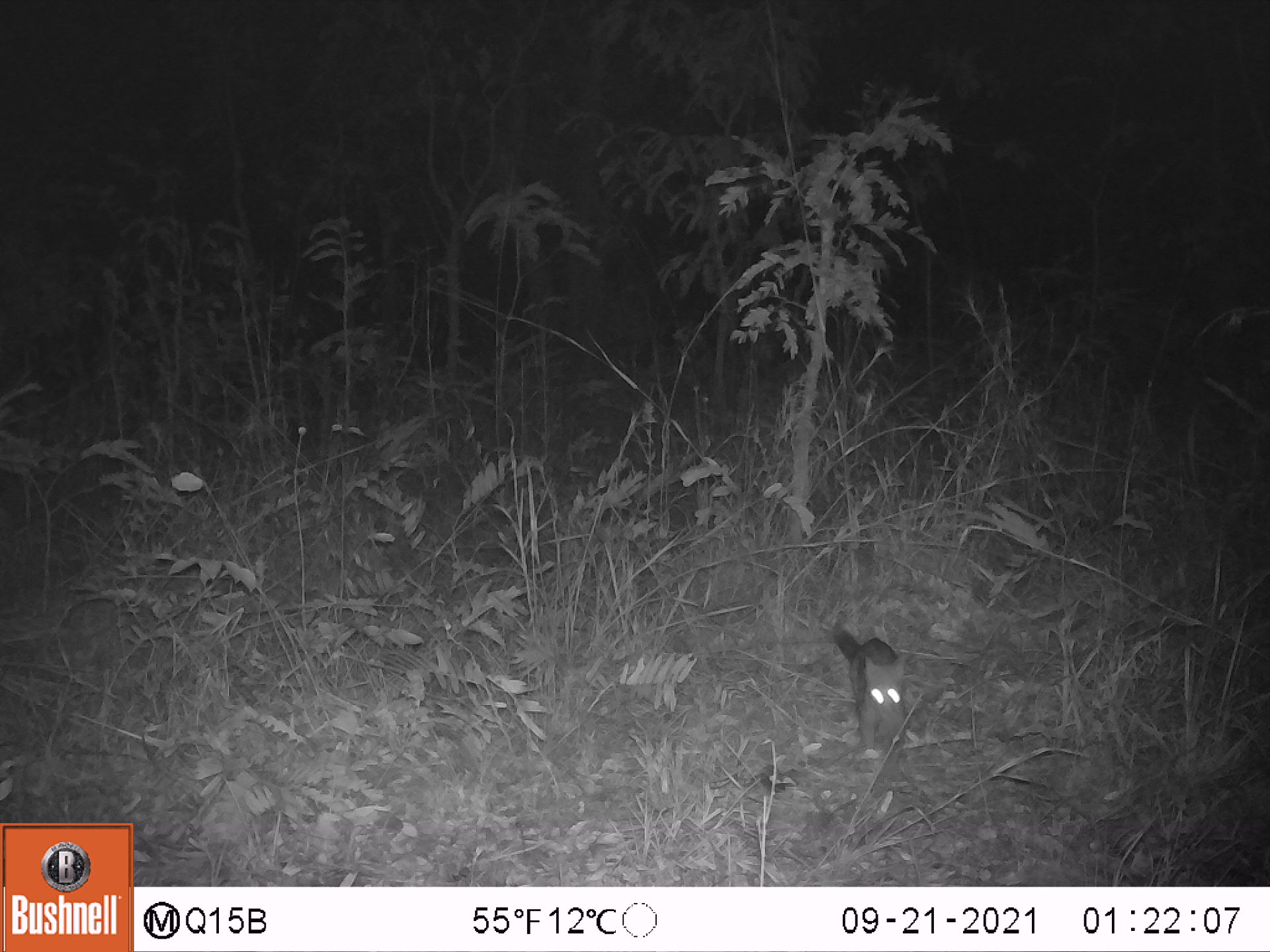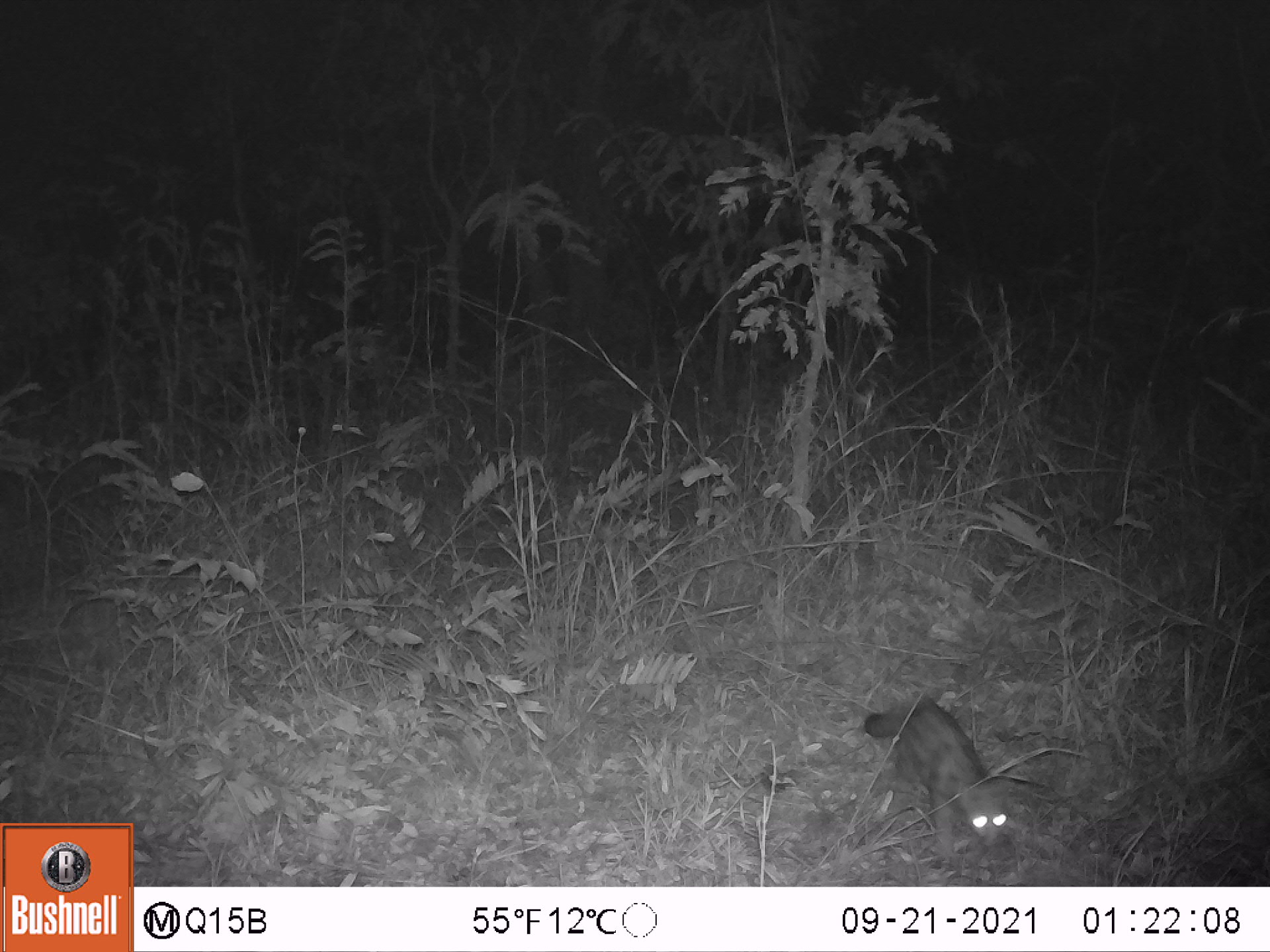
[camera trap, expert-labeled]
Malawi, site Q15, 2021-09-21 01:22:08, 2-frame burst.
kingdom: Animalia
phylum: Chordata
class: Mammalia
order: Carnivora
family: Viverridae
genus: Genetta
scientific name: Genetta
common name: genet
Genet (Genetta), count 1.